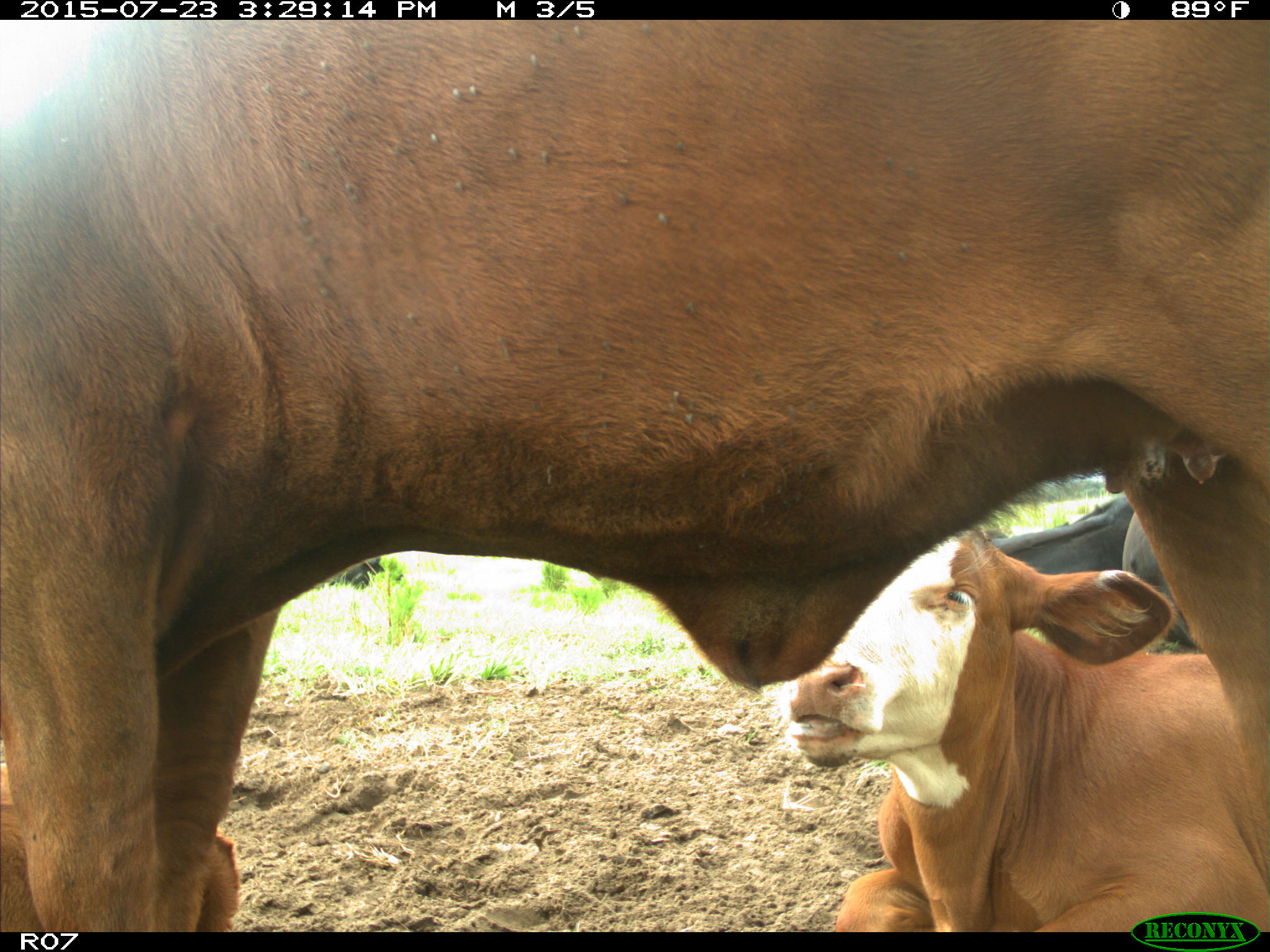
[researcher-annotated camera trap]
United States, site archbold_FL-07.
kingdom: Animalia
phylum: Chordata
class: Mammalia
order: Artiodactyla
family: Bovidae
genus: Bos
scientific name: Bos taurus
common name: domestic cow